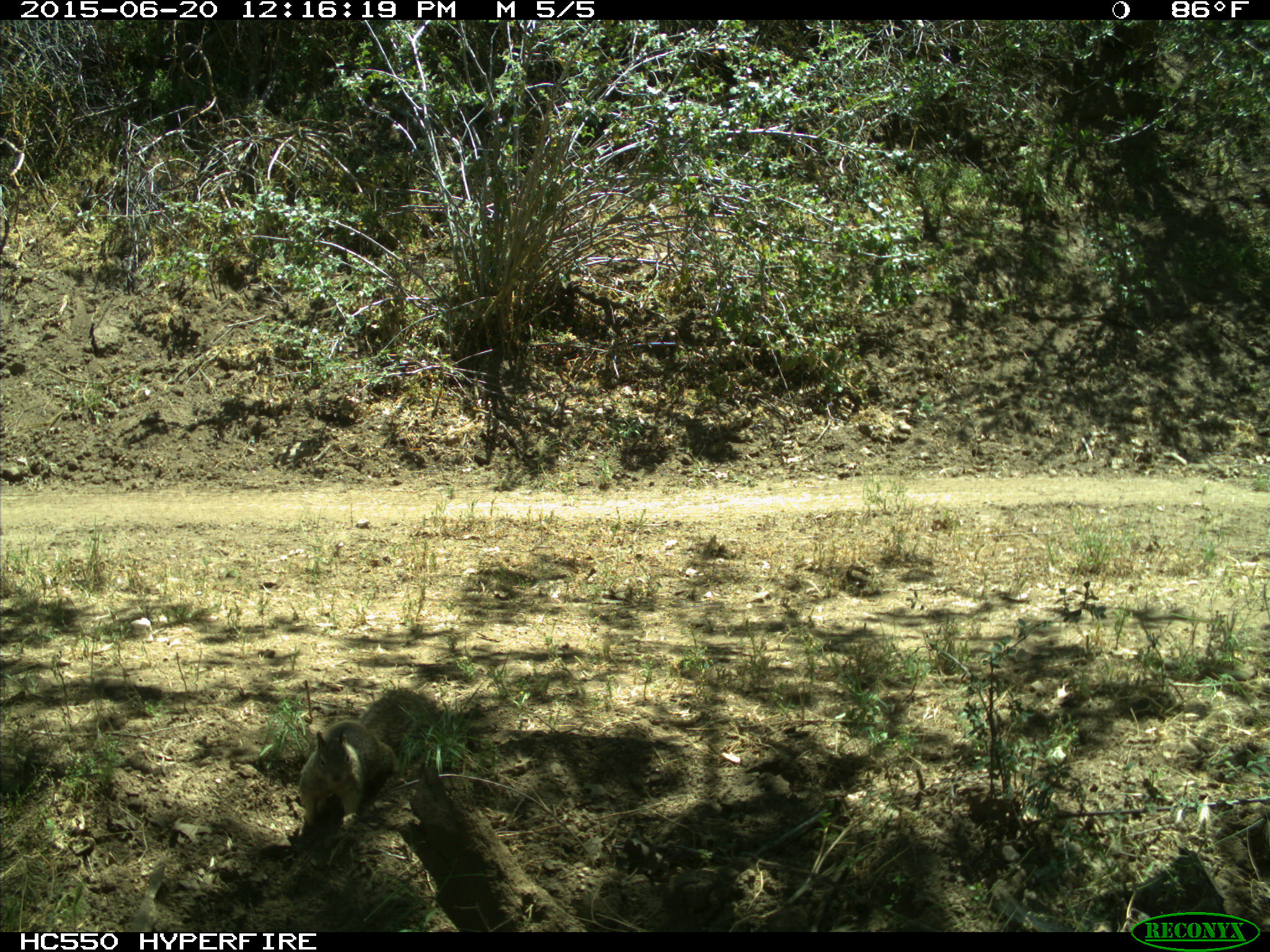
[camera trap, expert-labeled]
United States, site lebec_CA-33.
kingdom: Animalia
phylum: Chordata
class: Mammalia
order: Rodentia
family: Sciuridae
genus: Otospermophilus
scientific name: Otospermophilus beecheyi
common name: california ground squirrel